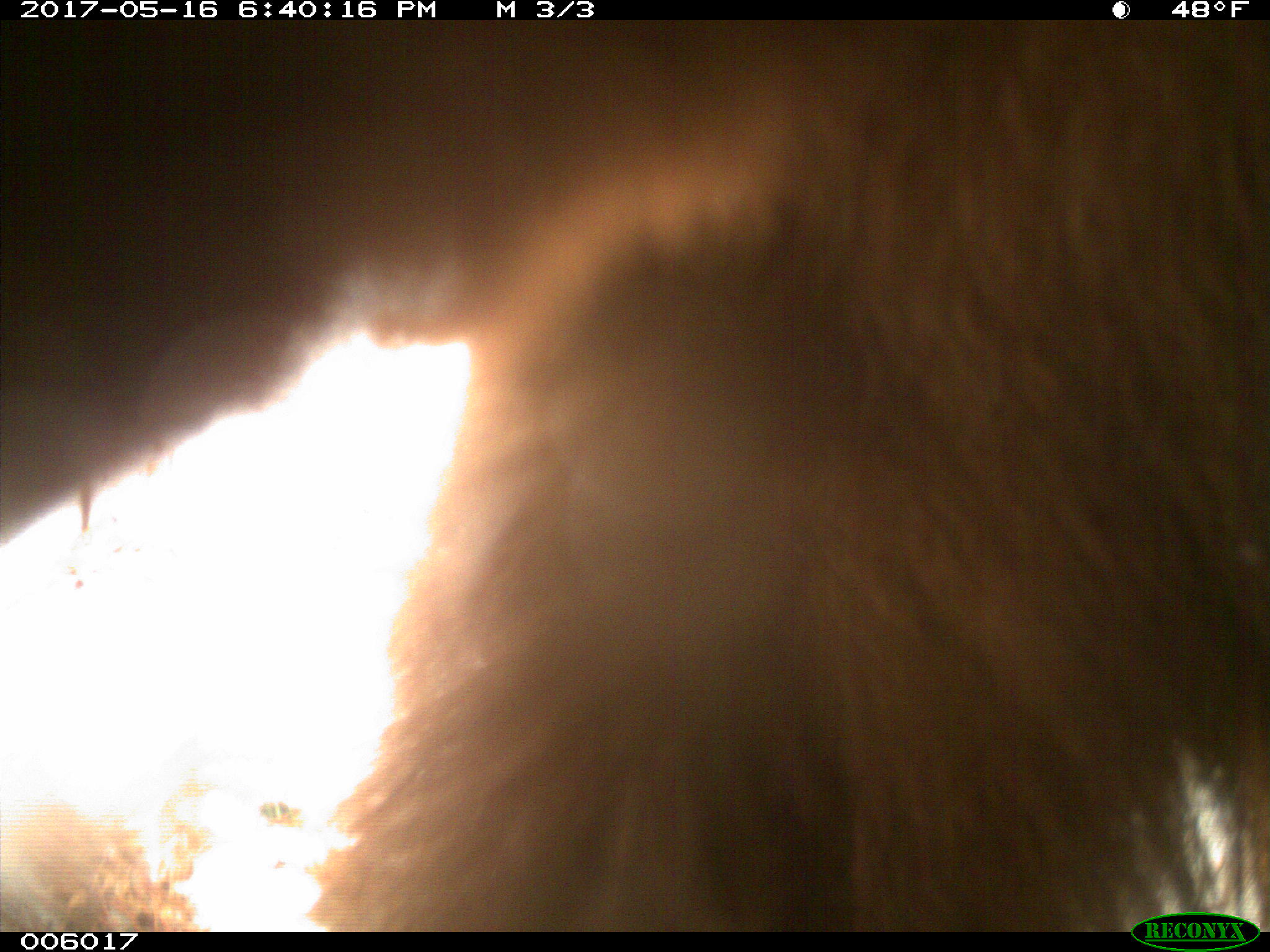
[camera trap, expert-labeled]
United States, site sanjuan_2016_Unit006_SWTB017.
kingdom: Animalia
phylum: Chordata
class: Mammalia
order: Carnivora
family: Ursidae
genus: Ursus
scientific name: Ursus americanus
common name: american black bear